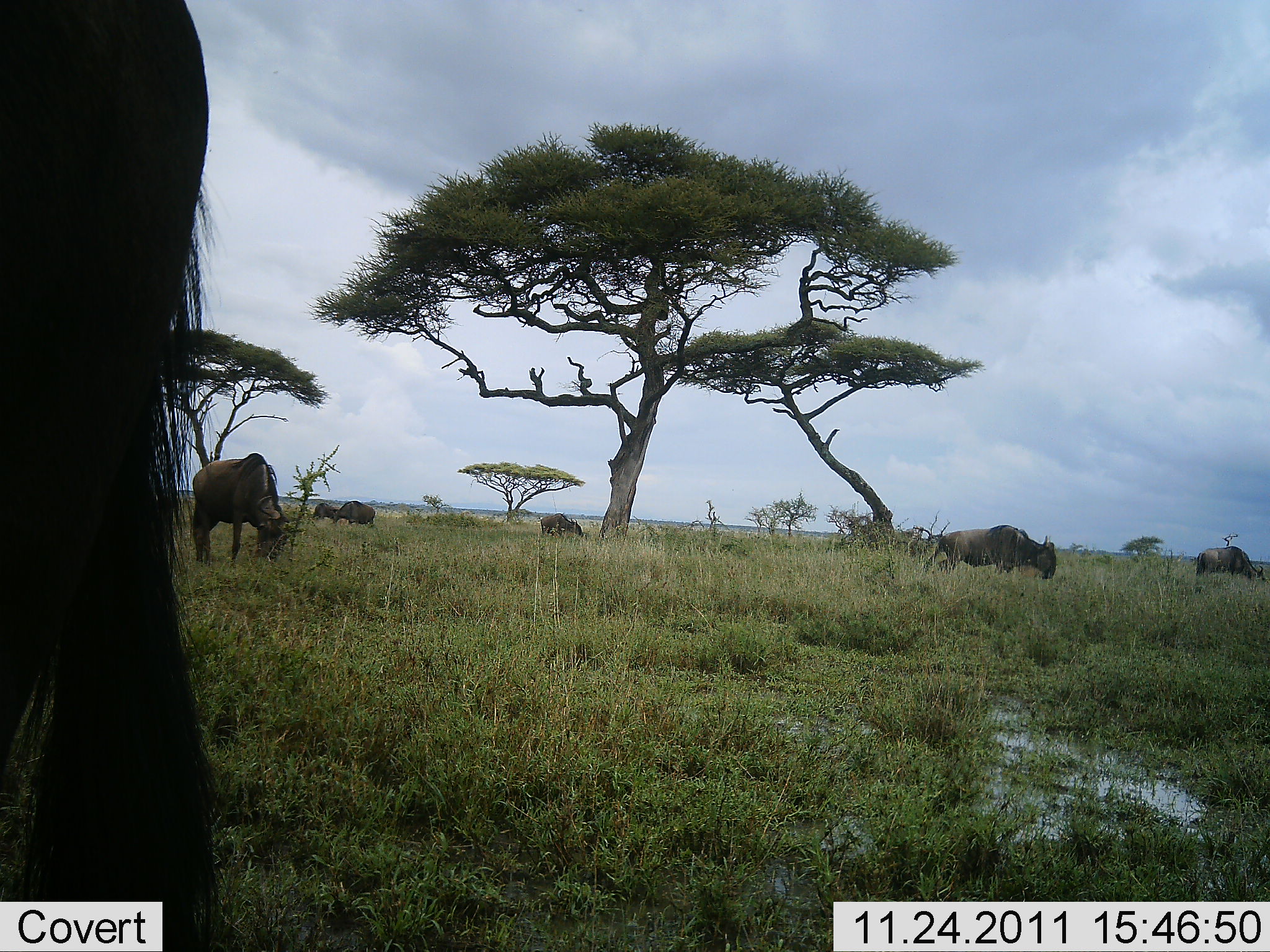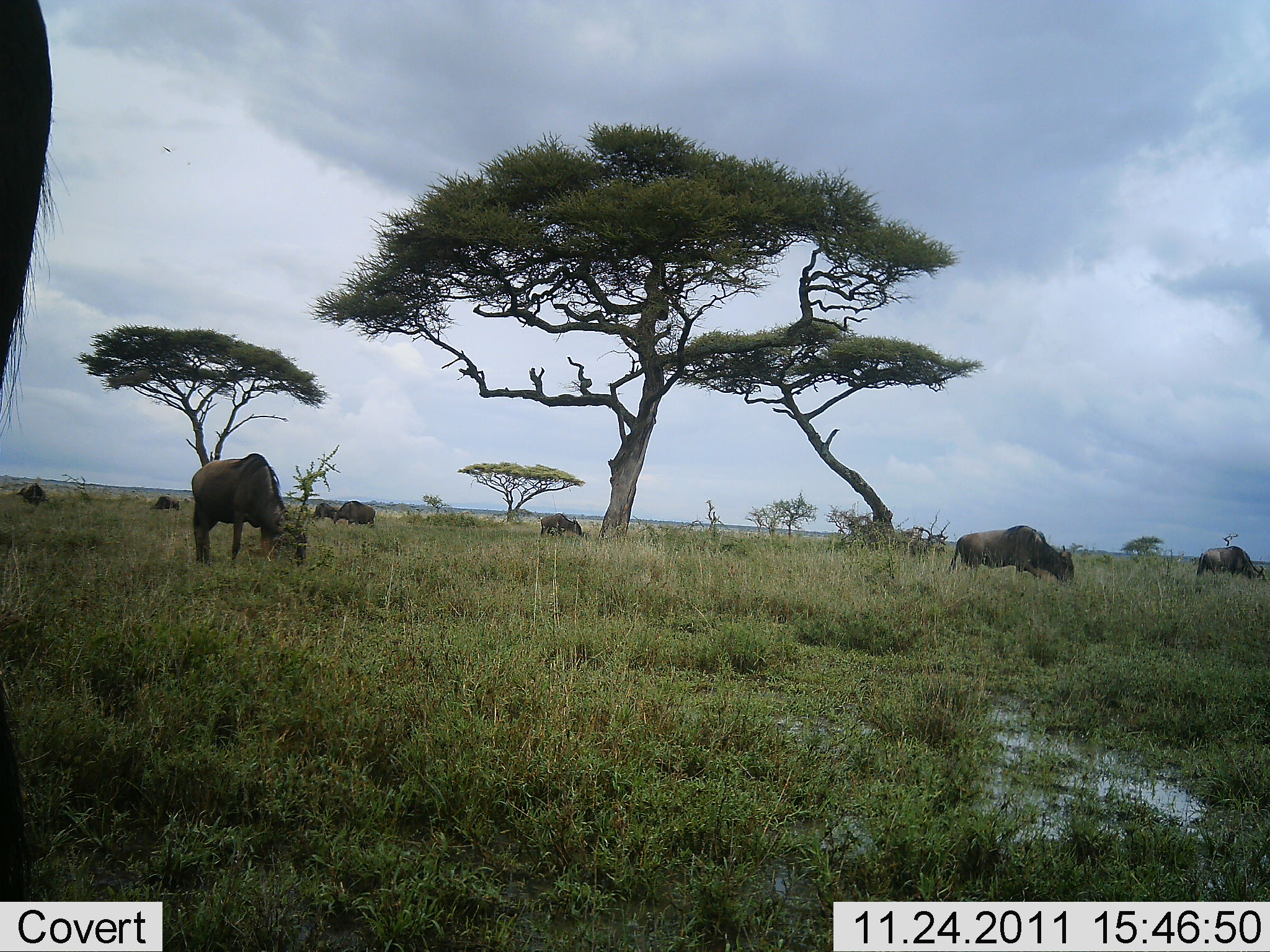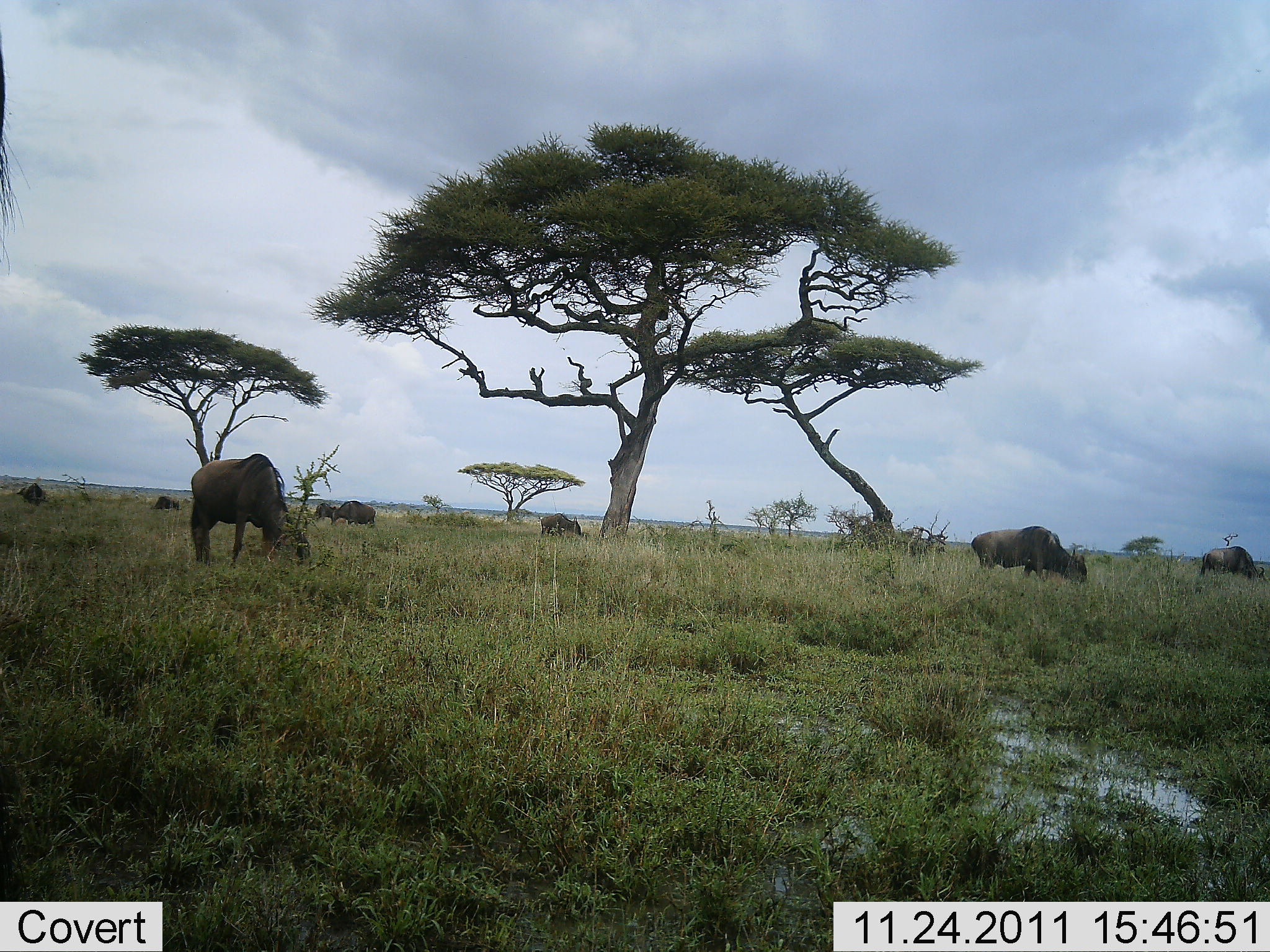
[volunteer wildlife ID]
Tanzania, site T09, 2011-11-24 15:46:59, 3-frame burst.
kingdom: Animalia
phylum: Chordata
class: Mammalia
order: Artiodactyla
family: Bovidae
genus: Connochaetes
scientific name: Connochaetes taurinus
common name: blue wildebeest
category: wildebeest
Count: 8.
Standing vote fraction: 30%.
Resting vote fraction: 0%.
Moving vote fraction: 20%.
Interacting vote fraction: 0%.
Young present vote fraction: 0%.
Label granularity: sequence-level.